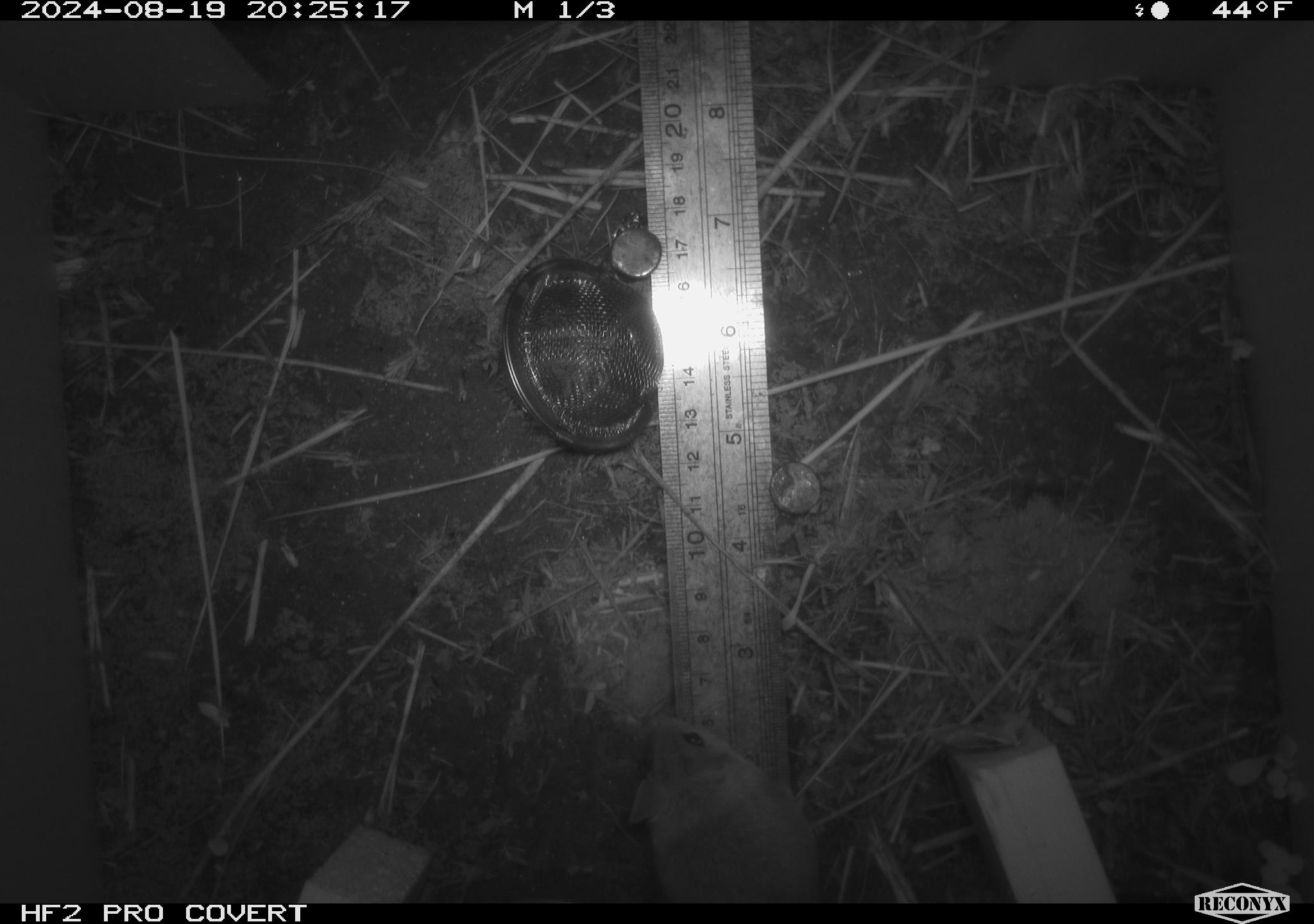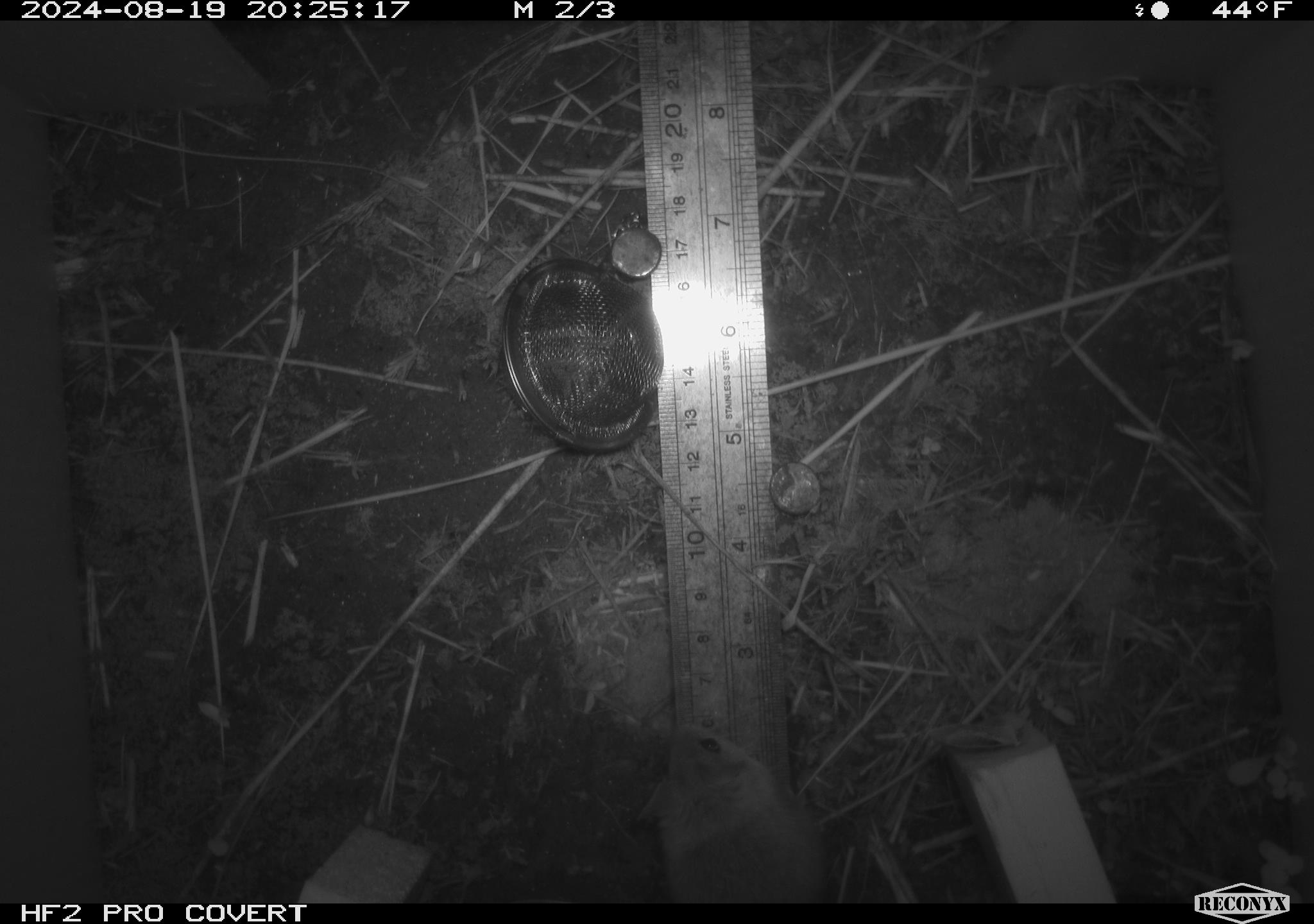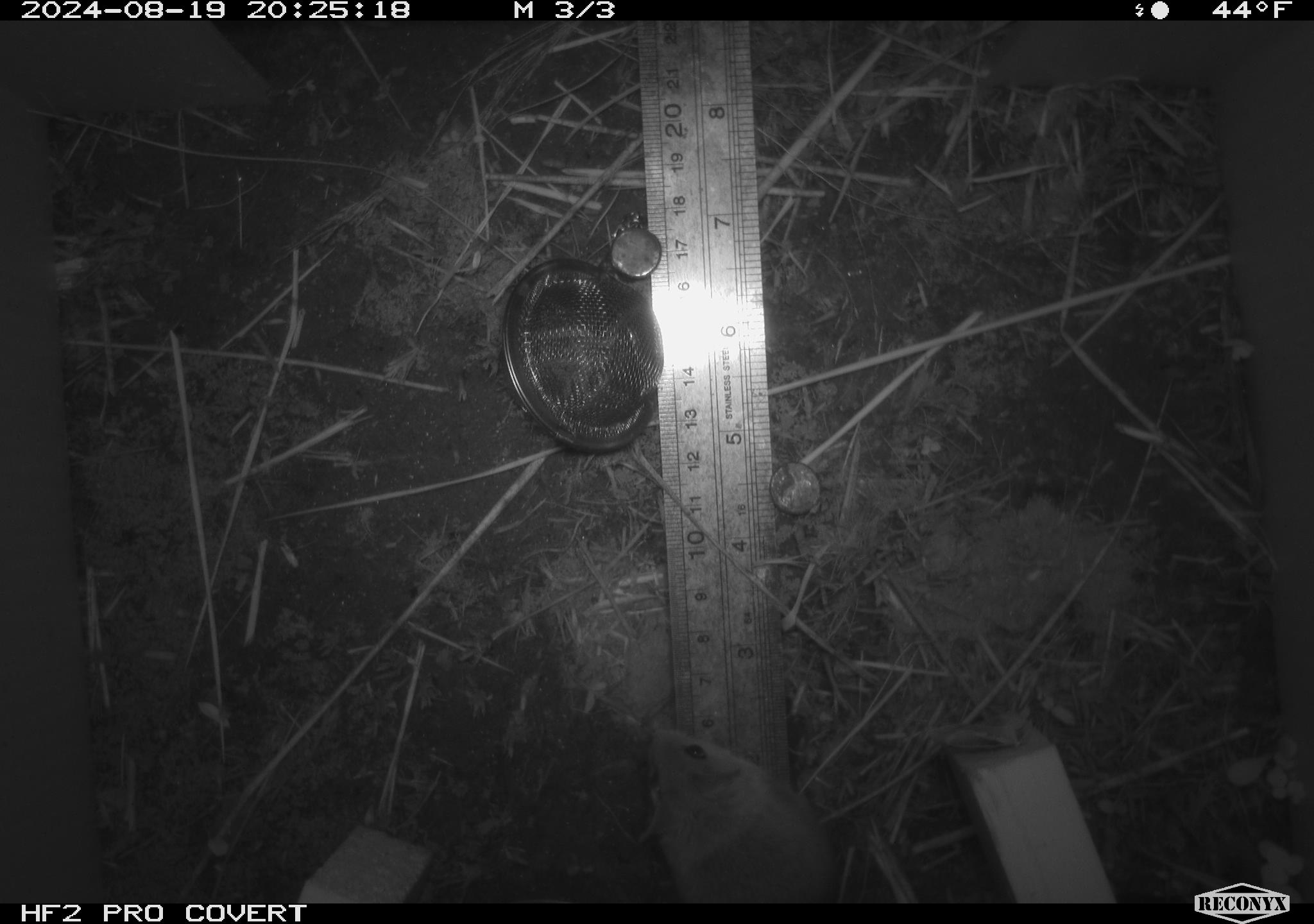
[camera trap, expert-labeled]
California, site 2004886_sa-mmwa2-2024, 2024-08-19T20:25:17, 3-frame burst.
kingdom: Animalia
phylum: Chordata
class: Mammalia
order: Rodentia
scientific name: Rodentia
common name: mouse species